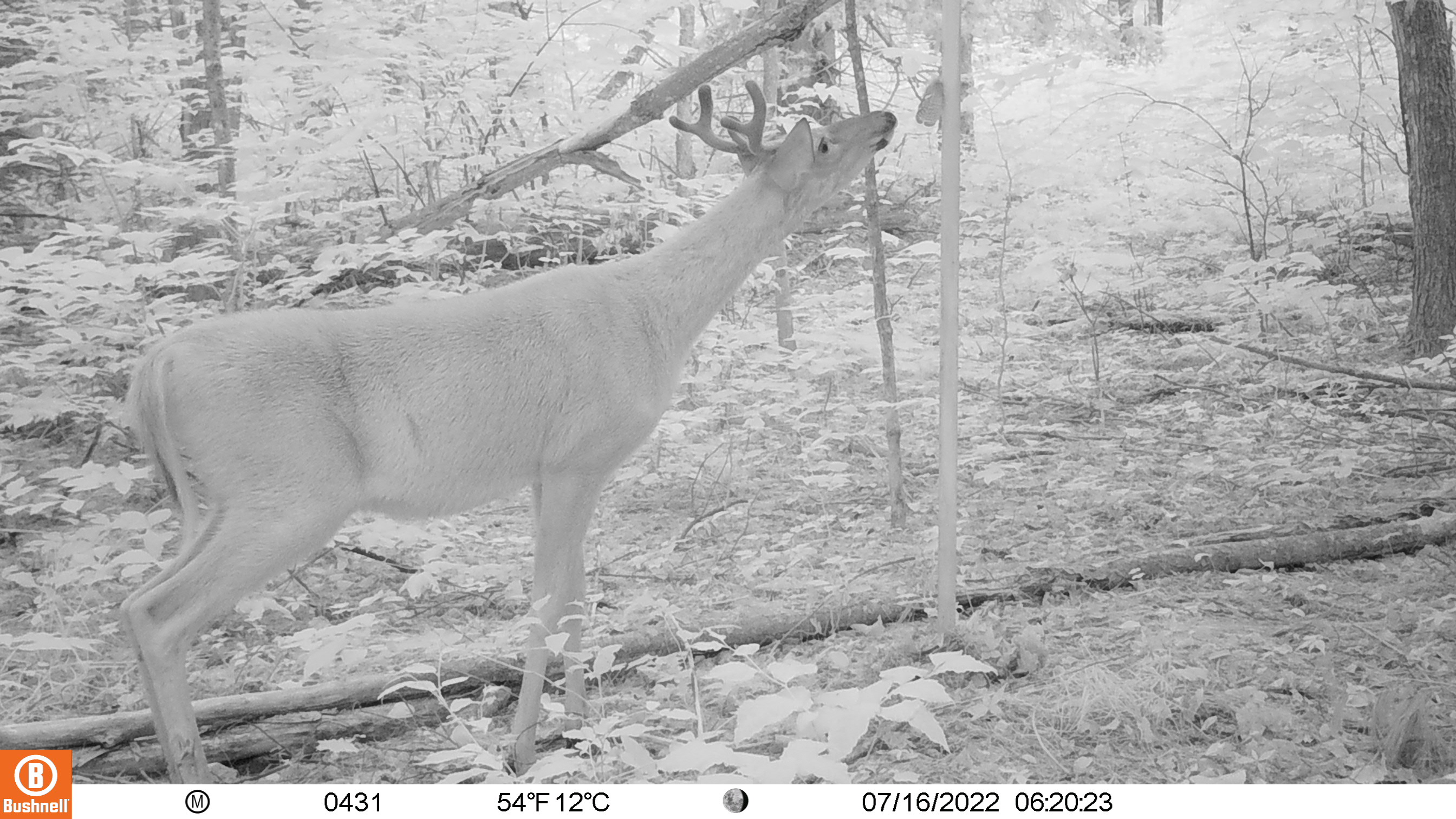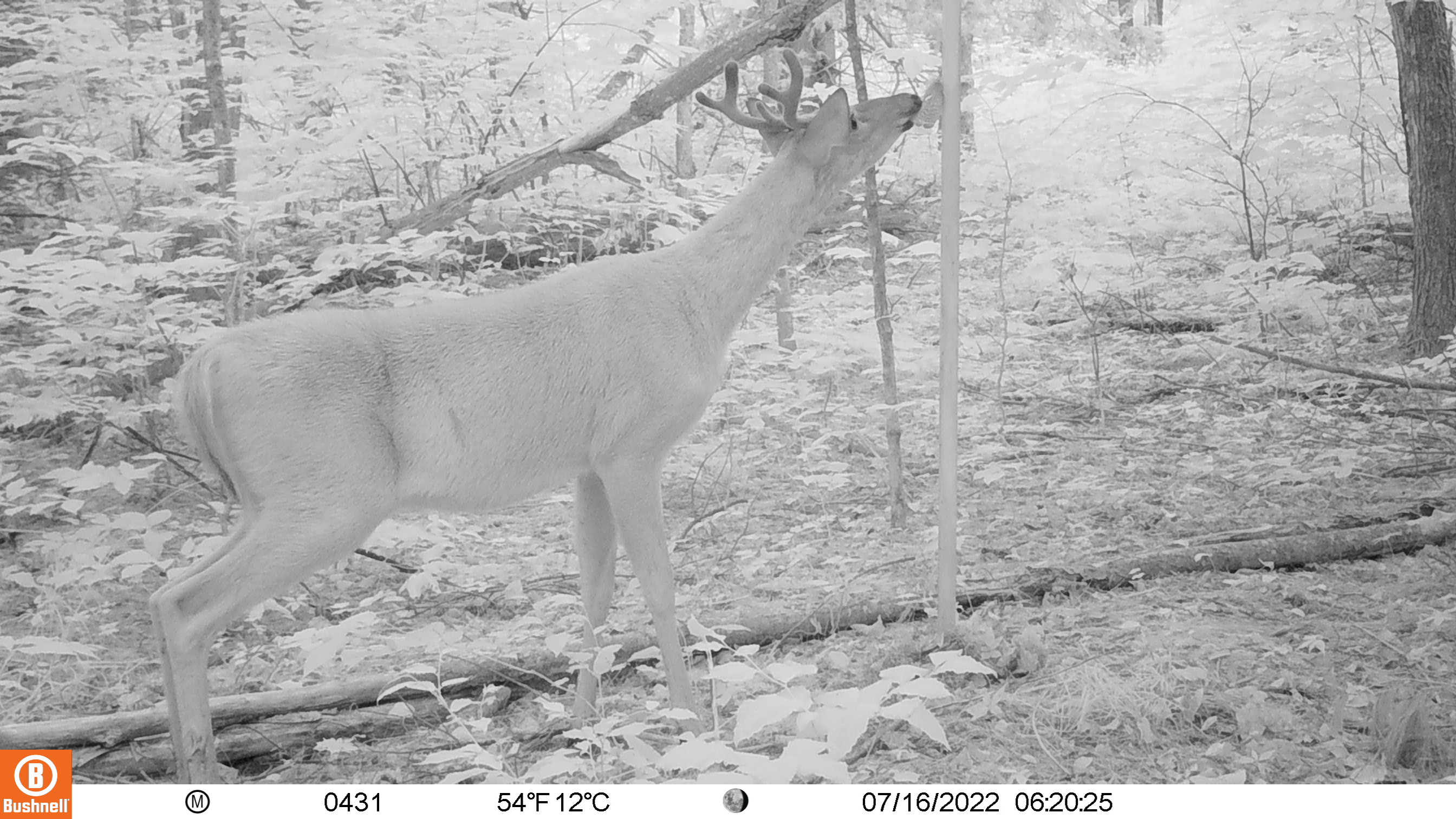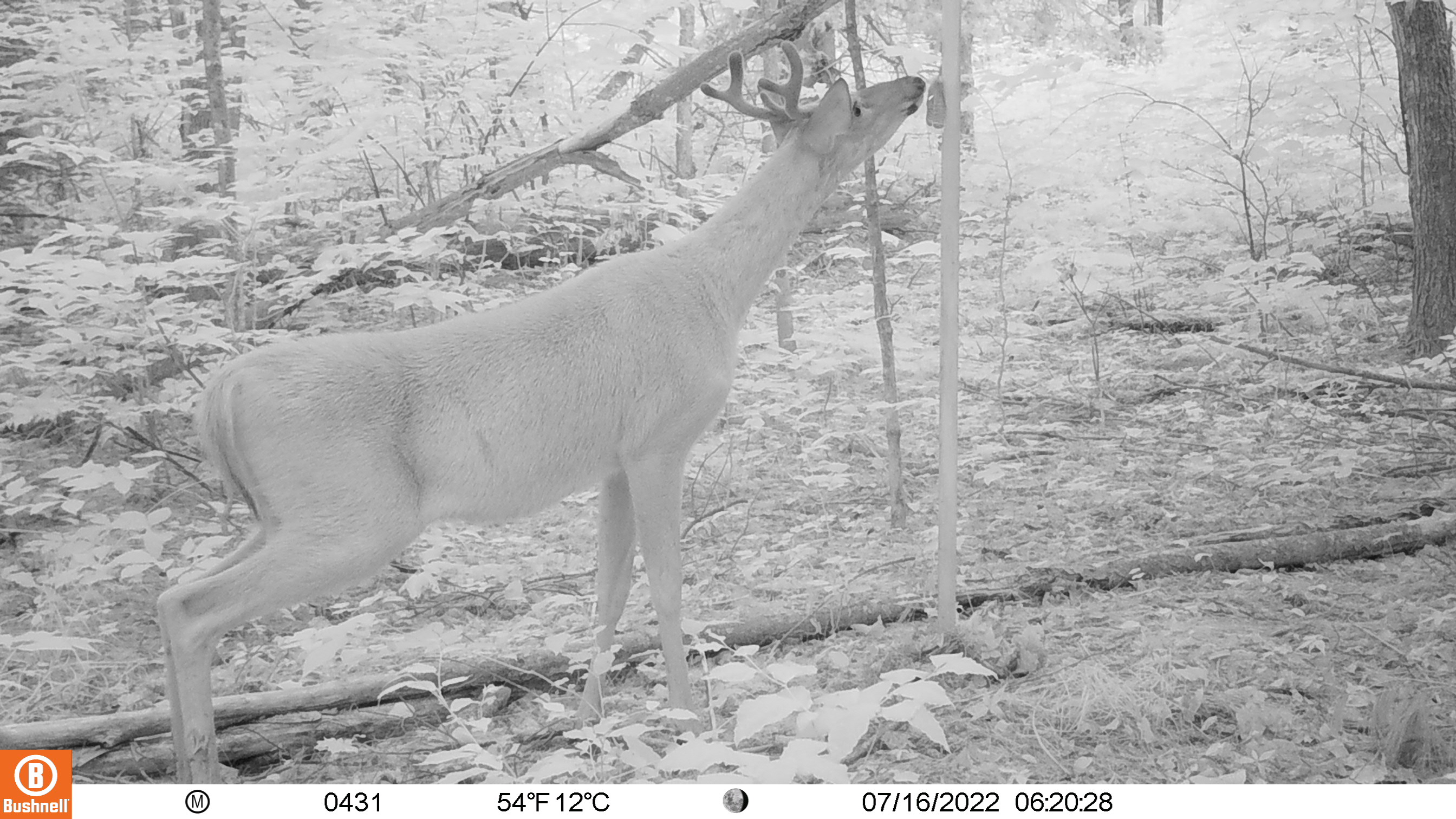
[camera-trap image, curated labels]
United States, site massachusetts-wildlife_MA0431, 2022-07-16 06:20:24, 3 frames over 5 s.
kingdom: Animalia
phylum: Chordata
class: Mammalia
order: Artiodactyla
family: Cervidae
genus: Odocoileus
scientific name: Odocoileus virginianus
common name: white-tailed deer